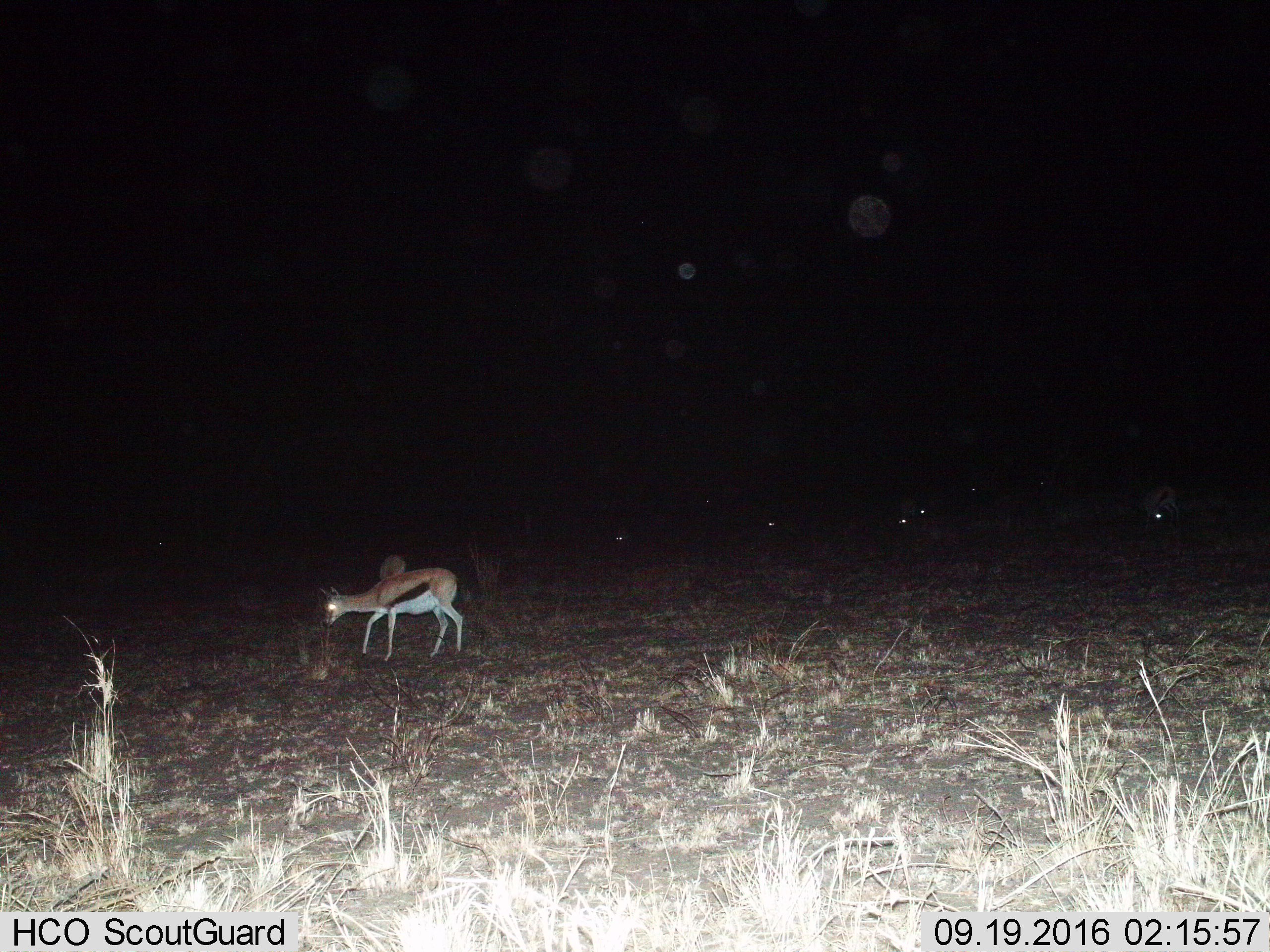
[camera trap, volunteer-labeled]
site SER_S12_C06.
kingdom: Animalia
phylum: Chordata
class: Mammalia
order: Artiodactyla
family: Bovidae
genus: Eudorcas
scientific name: Eudorcas thomsonii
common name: thomson's gazelle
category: gazellethomsons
Gazellethomsons (thomson's gazelle) (Eudorcas thomsonii), count 2. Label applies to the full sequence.